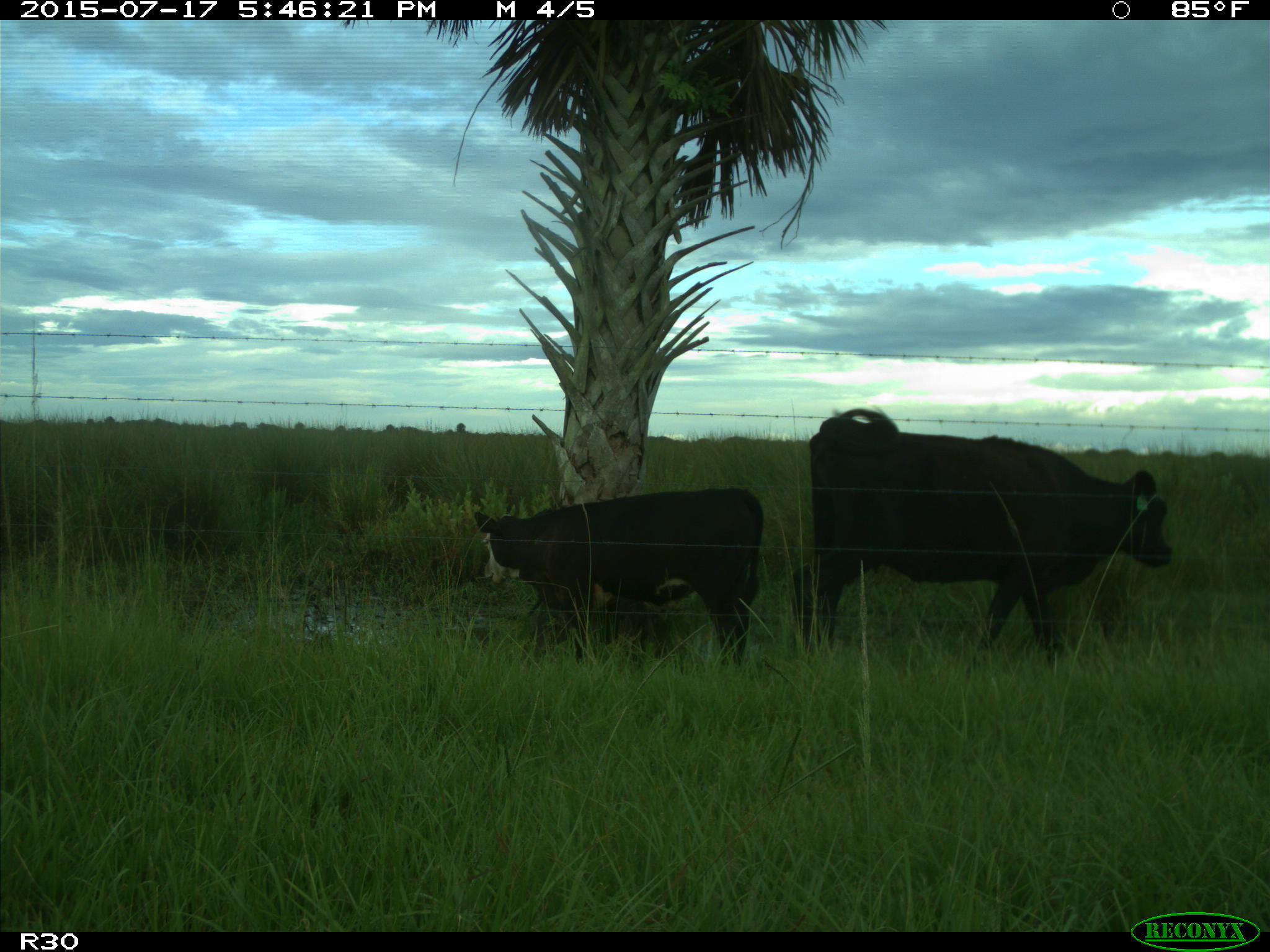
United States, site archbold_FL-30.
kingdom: Animalia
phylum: Chordata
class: Mammalia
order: Artiodactyla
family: Bovidae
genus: Bos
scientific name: Bos taurus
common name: domestic cow